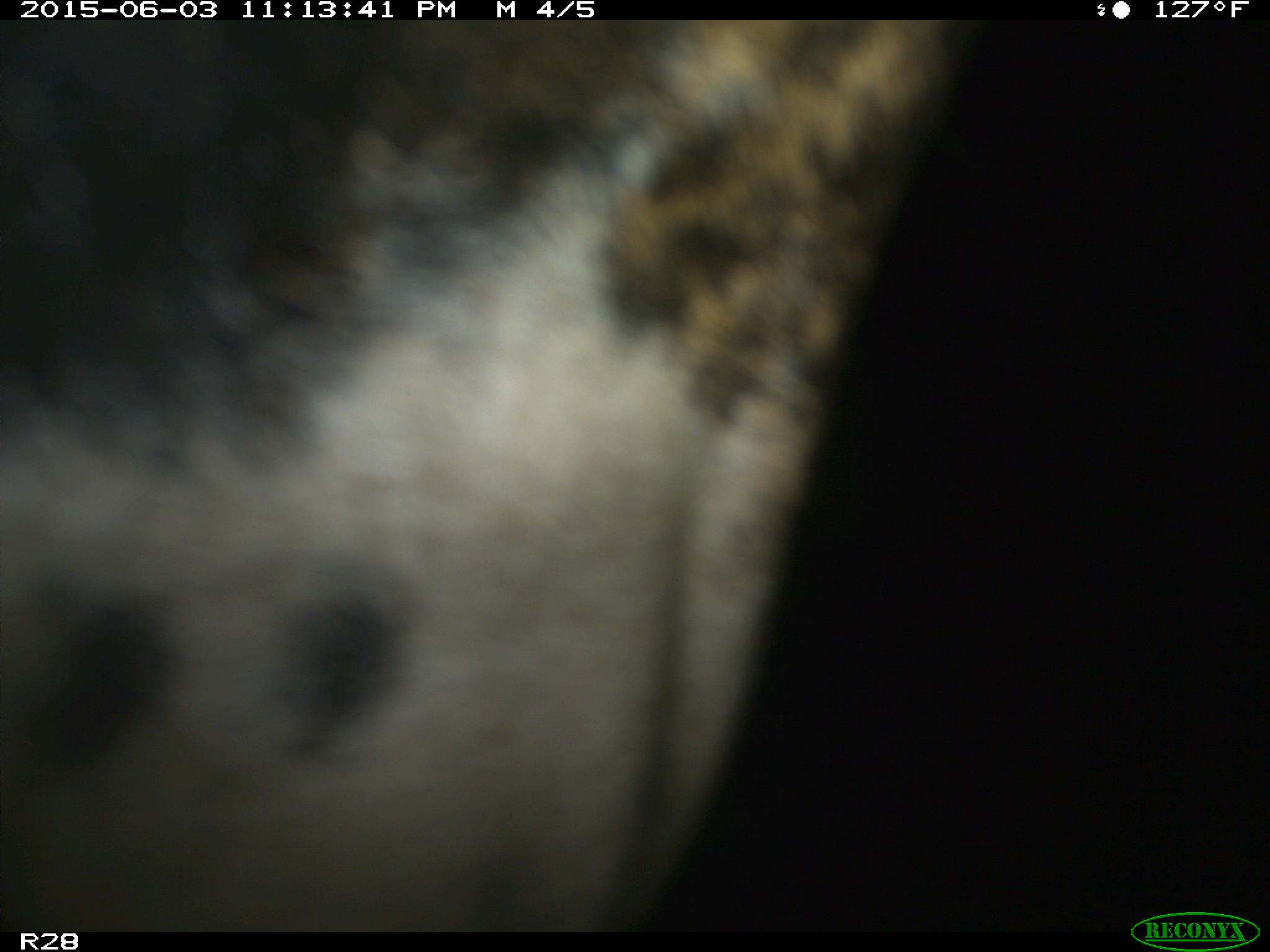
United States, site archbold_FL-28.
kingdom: Animalia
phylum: Chordata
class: Mammalia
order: Artiodactyla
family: Bovidae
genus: Bos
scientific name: Bos taurus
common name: domestic cow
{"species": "Bos taurus (domestic cow)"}